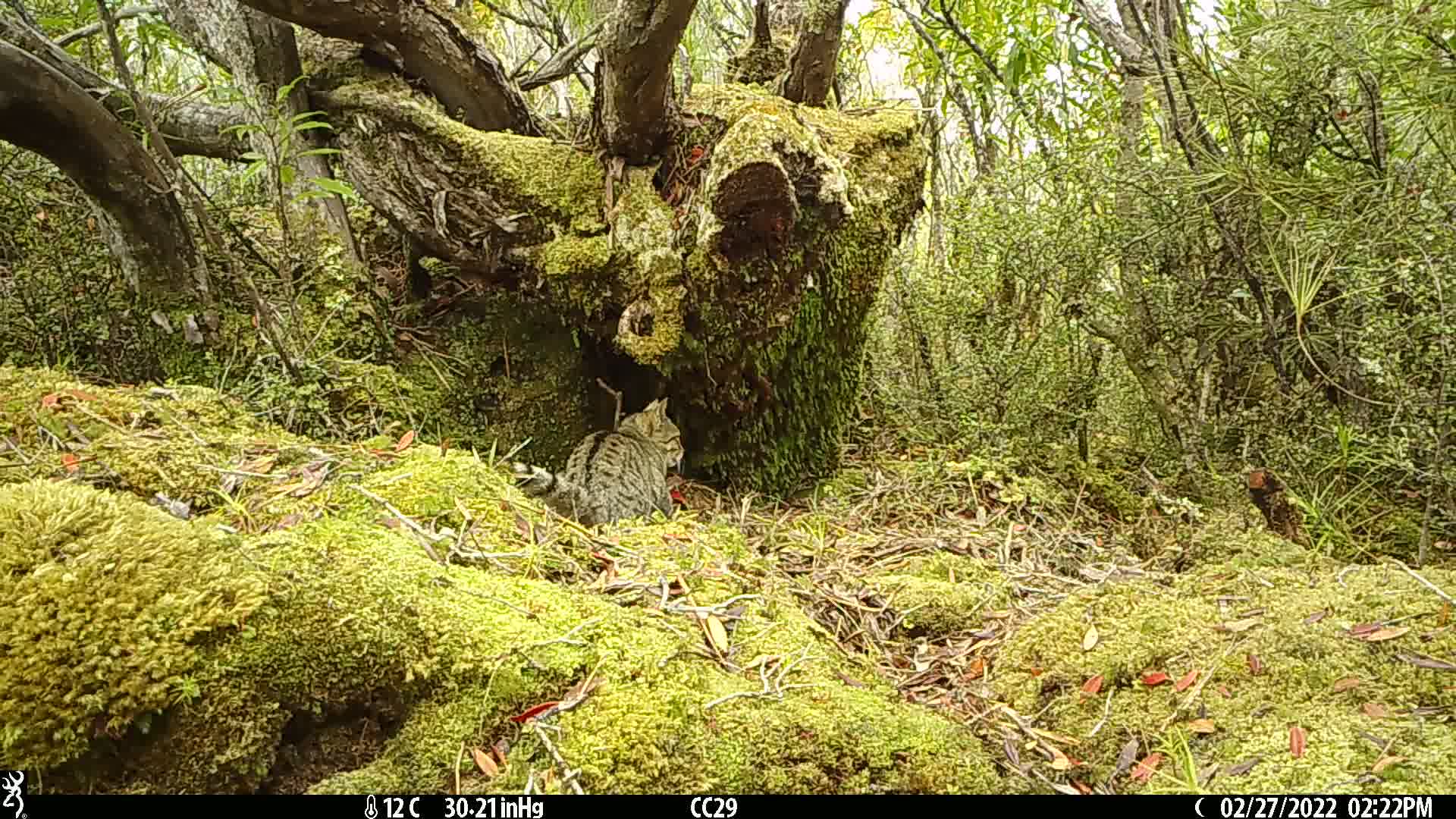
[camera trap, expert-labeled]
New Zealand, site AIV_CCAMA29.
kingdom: Animalia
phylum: Chordata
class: Mammalia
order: Carnivora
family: Felidae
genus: Felis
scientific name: Felis catus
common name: domestic cat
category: cat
Cat (domestic cat) (Felis catus).